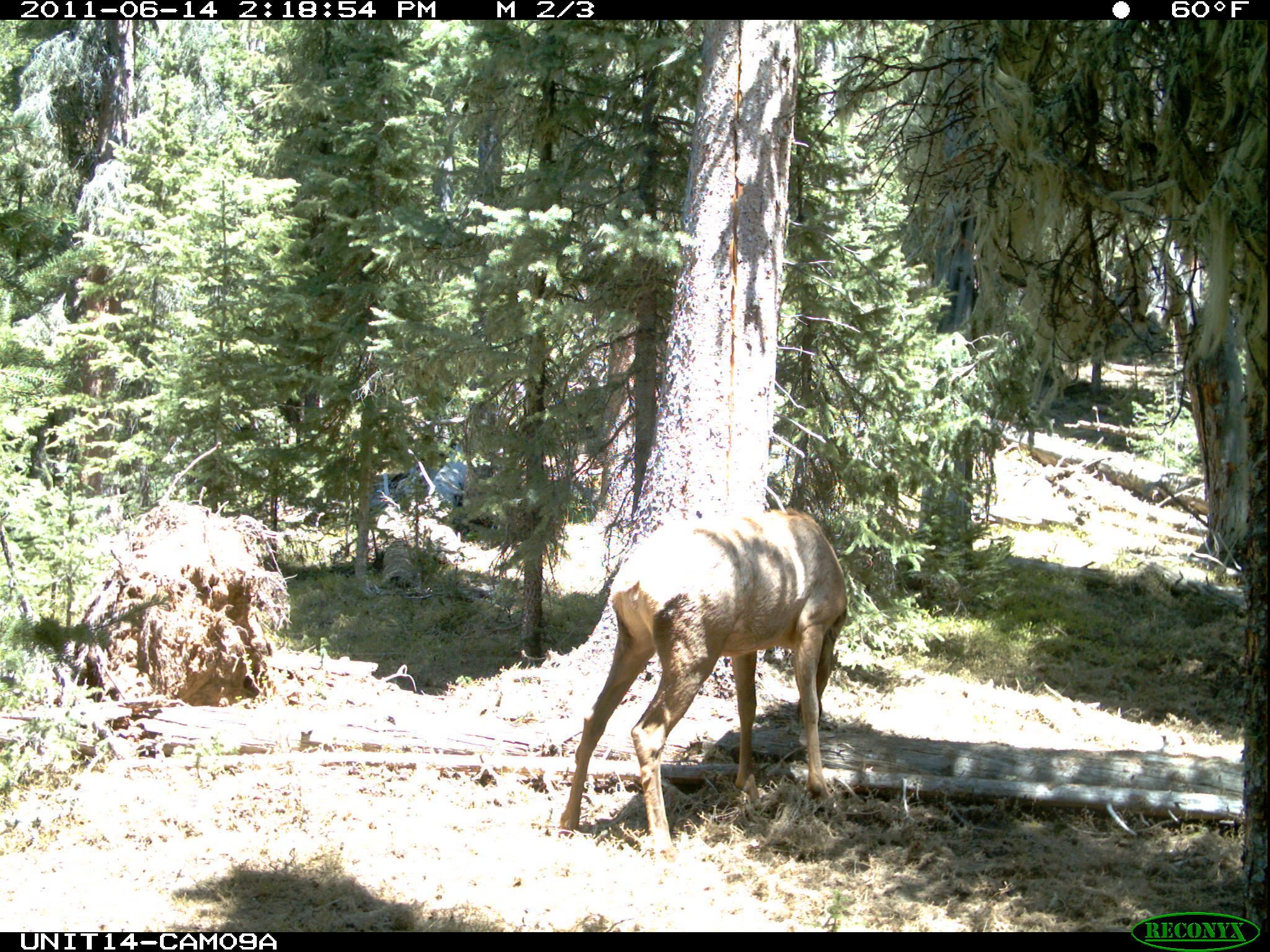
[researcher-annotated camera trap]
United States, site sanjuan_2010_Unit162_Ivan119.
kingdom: Animalia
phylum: Chordata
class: Mammalia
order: Artiodactyla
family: Cervidae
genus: Cervus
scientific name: Cervus elaphus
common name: red deer